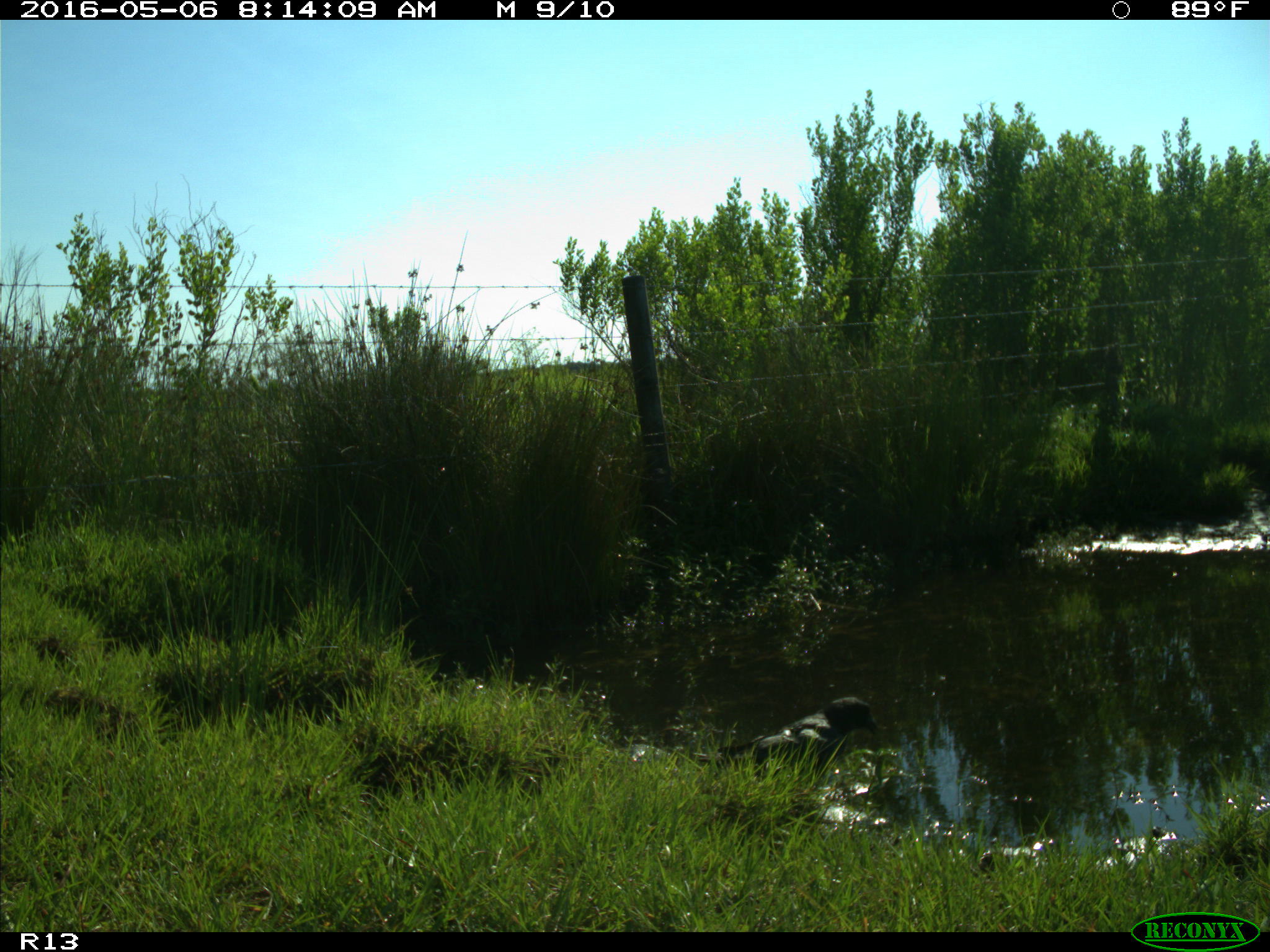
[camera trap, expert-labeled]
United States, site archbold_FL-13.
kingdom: Animalia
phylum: Chordata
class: Aves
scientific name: Aves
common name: birds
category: unidentified bird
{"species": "unidentified bird (birds) (Aves)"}